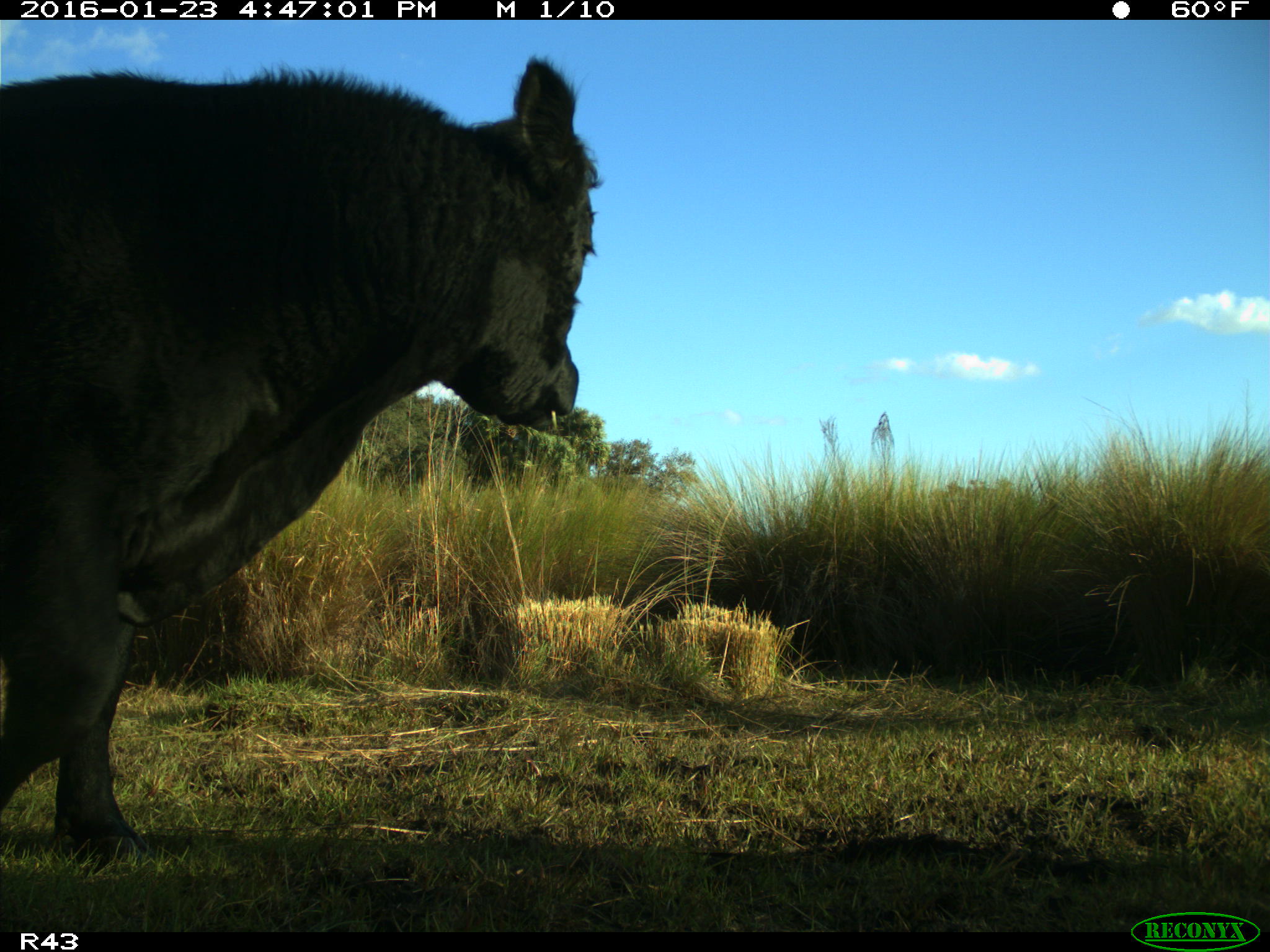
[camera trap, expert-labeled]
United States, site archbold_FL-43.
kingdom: Animalia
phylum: Chordata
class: Mammalia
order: Artiodactyla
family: Bovidae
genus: Bos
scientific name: Bos taurus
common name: domestic cow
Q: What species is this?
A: Bos taurus (domestic cow).